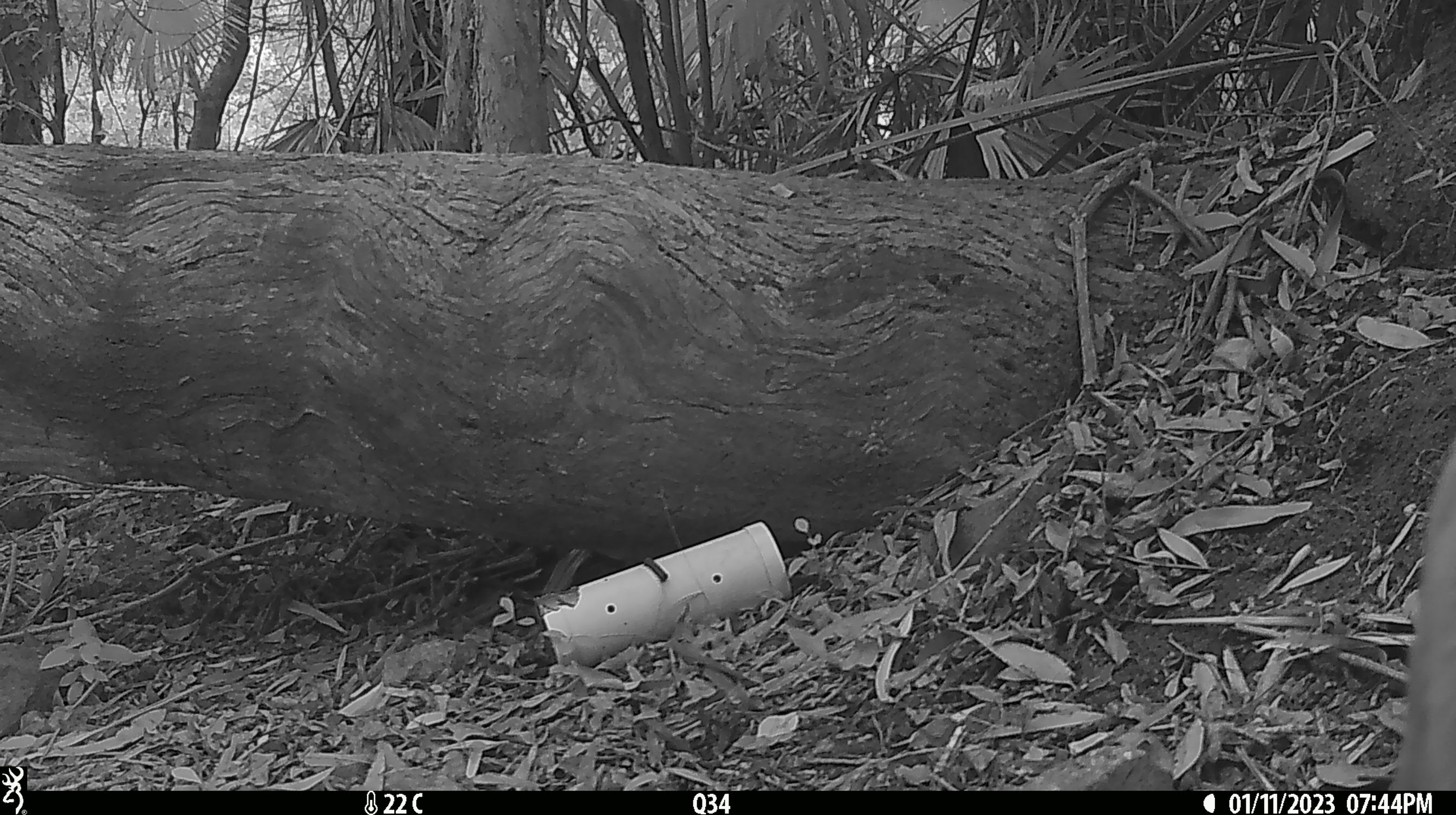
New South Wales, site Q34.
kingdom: Animalia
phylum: Chordata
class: Mammalia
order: Carnivora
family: Canidae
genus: Canis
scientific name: Canis familiaris dingo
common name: dingo